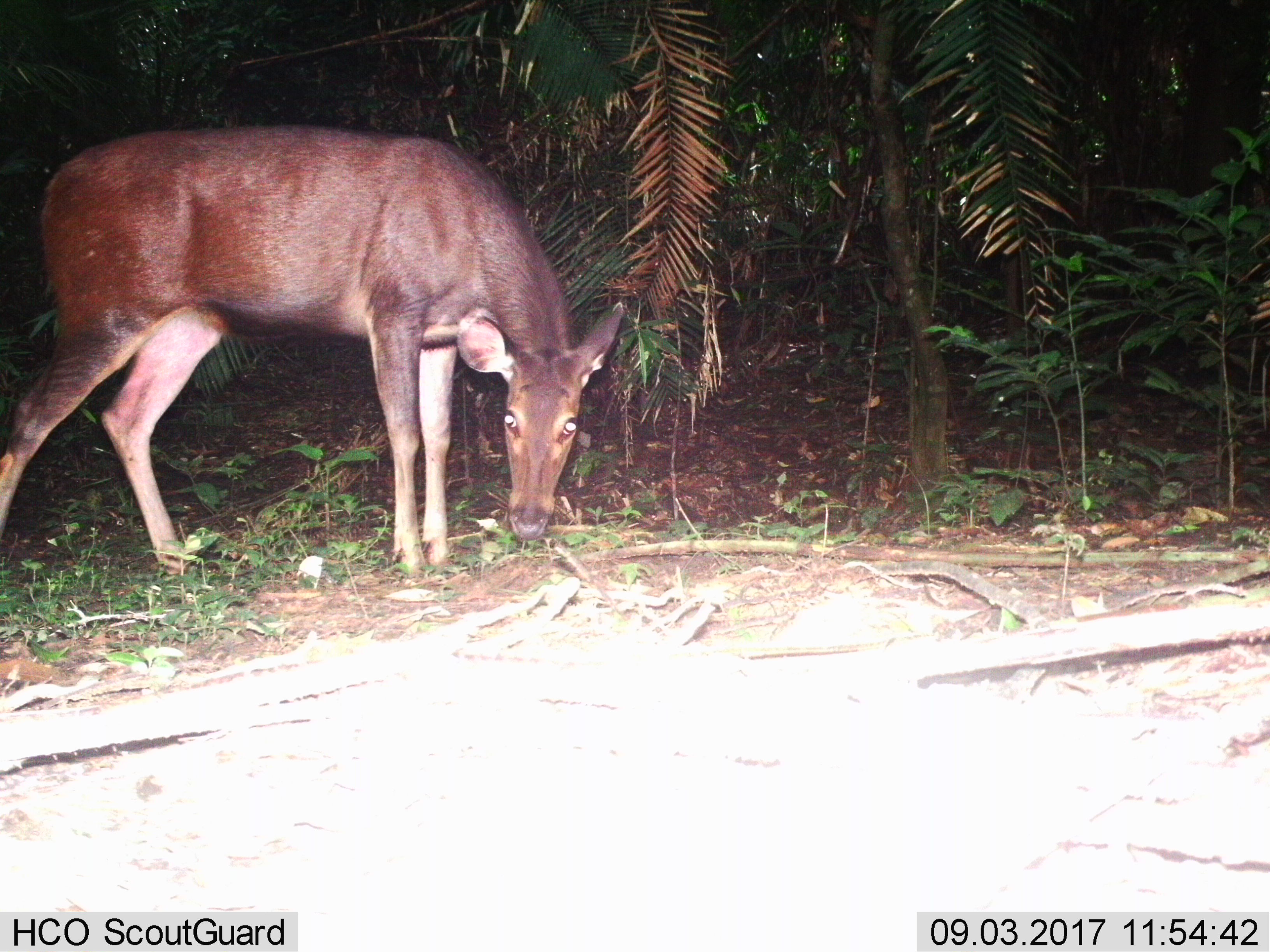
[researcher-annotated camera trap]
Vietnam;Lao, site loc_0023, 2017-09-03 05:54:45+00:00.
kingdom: Animalia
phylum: Chordata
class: Mammalia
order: Artiodactyla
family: Cervidae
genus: Rusa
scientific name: Rusa unicolor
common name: sambar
Sambar (Rusa unicolor). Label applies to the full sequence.